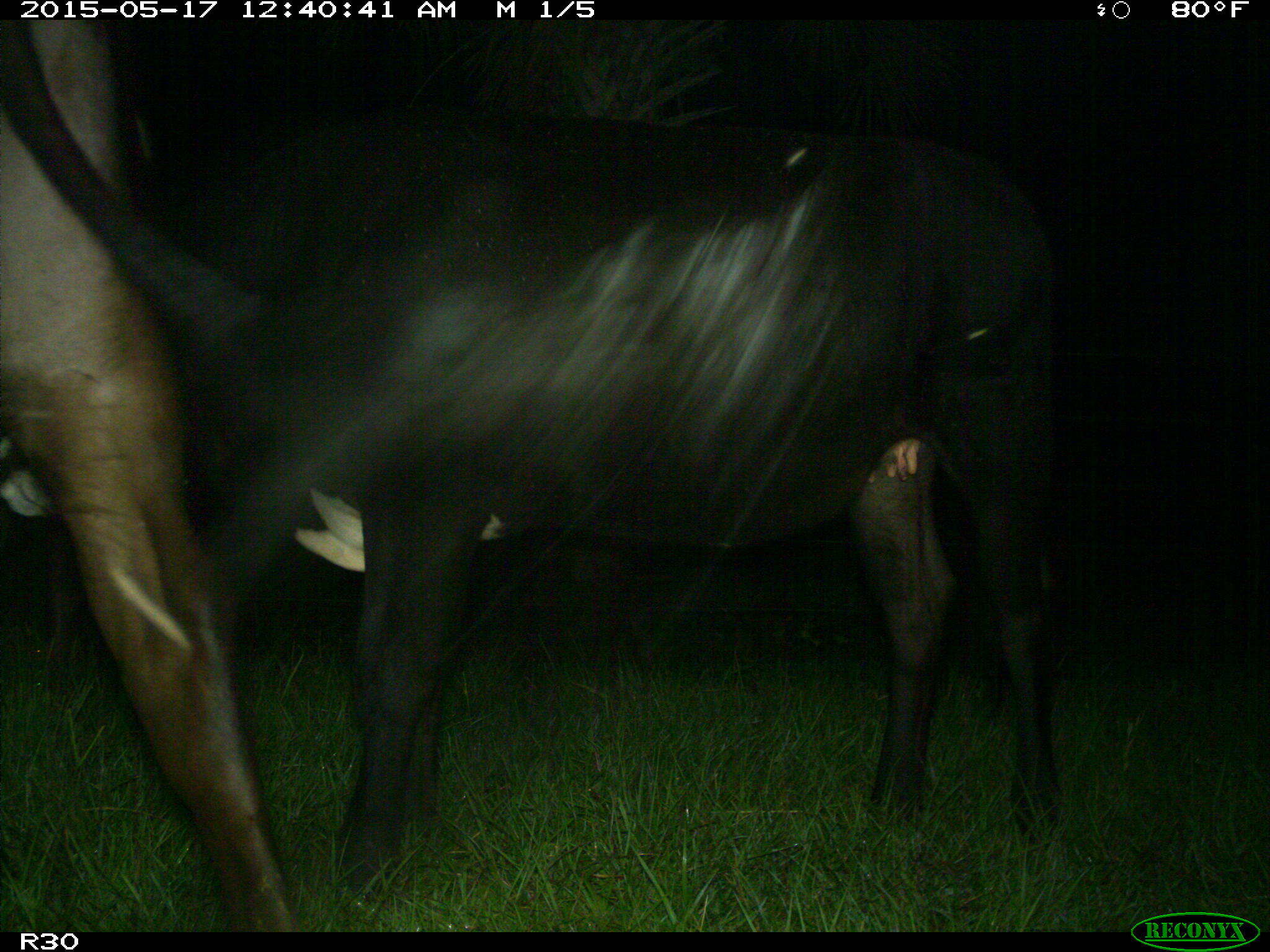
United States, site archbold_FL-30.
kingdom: Animalia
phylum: Chordata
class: Mammalia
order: Artiodactyla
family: Bovidae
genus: Bos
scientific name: Bos taurus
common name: domestic cow